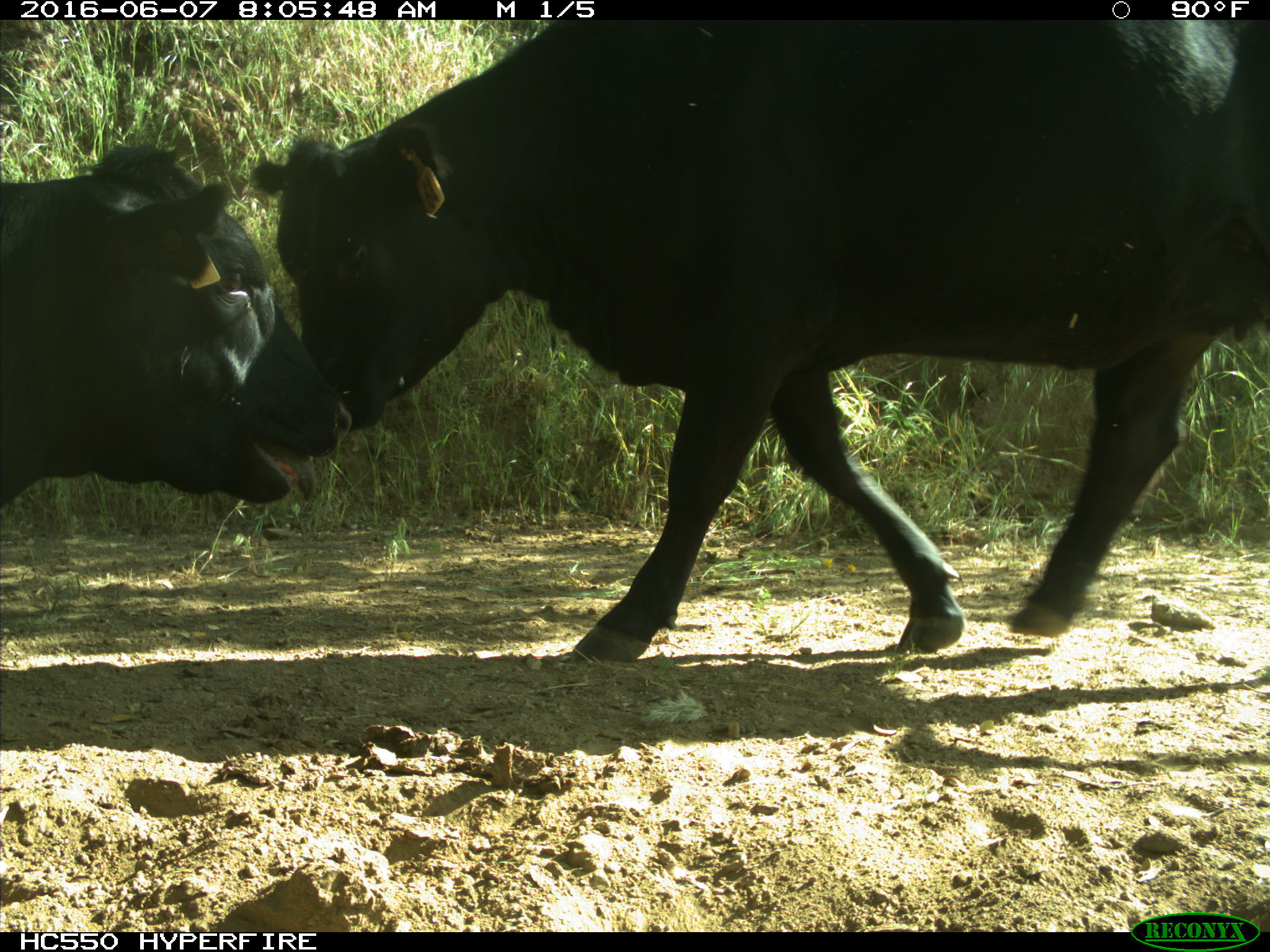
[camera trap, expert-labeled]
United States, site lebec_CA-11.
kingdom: Animalia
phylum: Chordata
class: Mammalia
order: Artiodactyla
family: Bovidae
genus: Bos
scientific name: Bos taurus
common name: domestic cow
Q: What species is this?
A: Bos taurus (domestic cow).